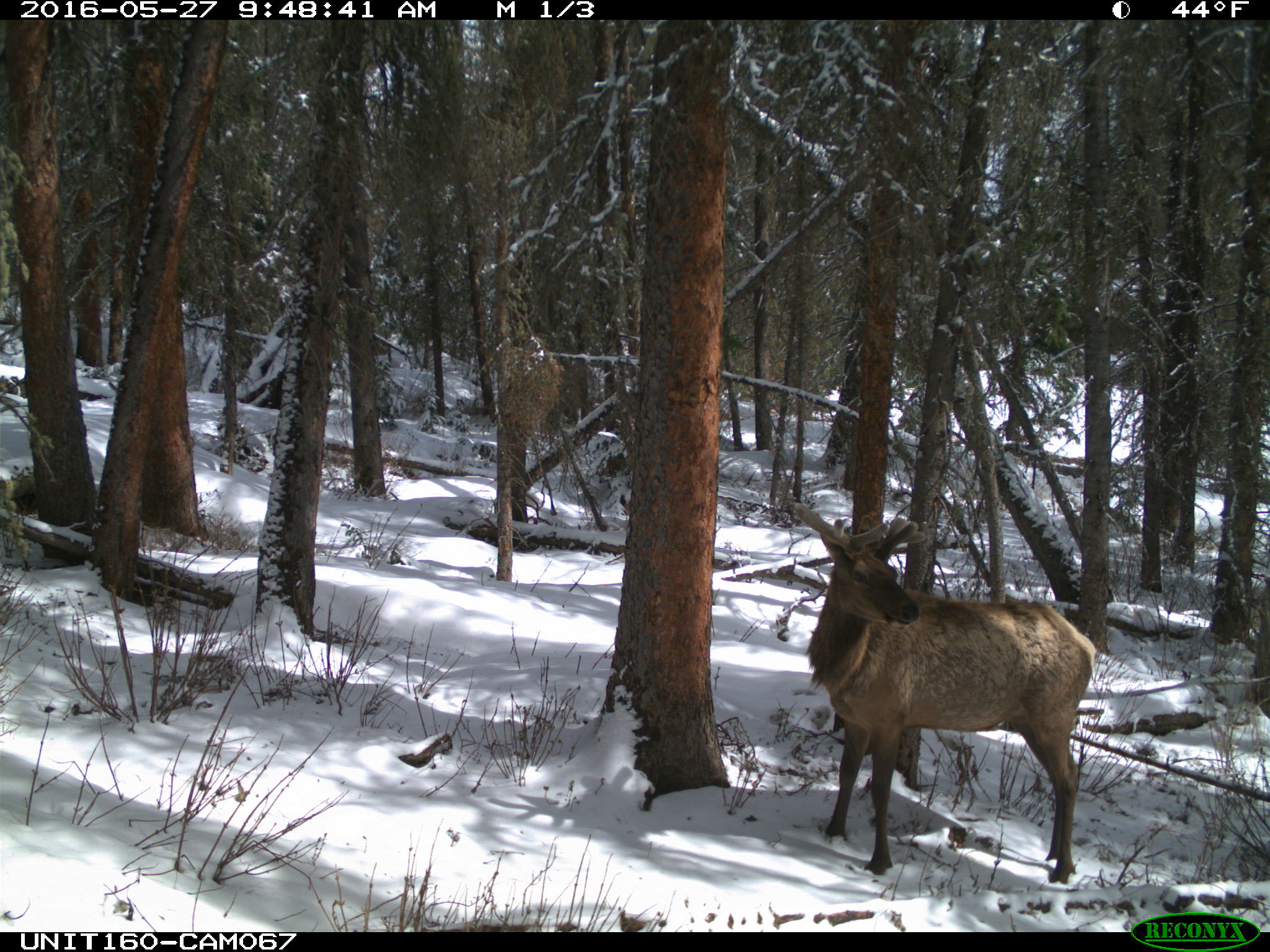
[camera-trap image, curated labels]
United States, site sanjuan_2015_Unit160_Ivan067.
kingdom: Animalia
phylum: Chordata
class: Mammalia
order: Artiodactyla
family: Cervidae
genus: Cervus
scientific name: Cervus elaphus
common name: red deer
Cervus elaphus (red deer).